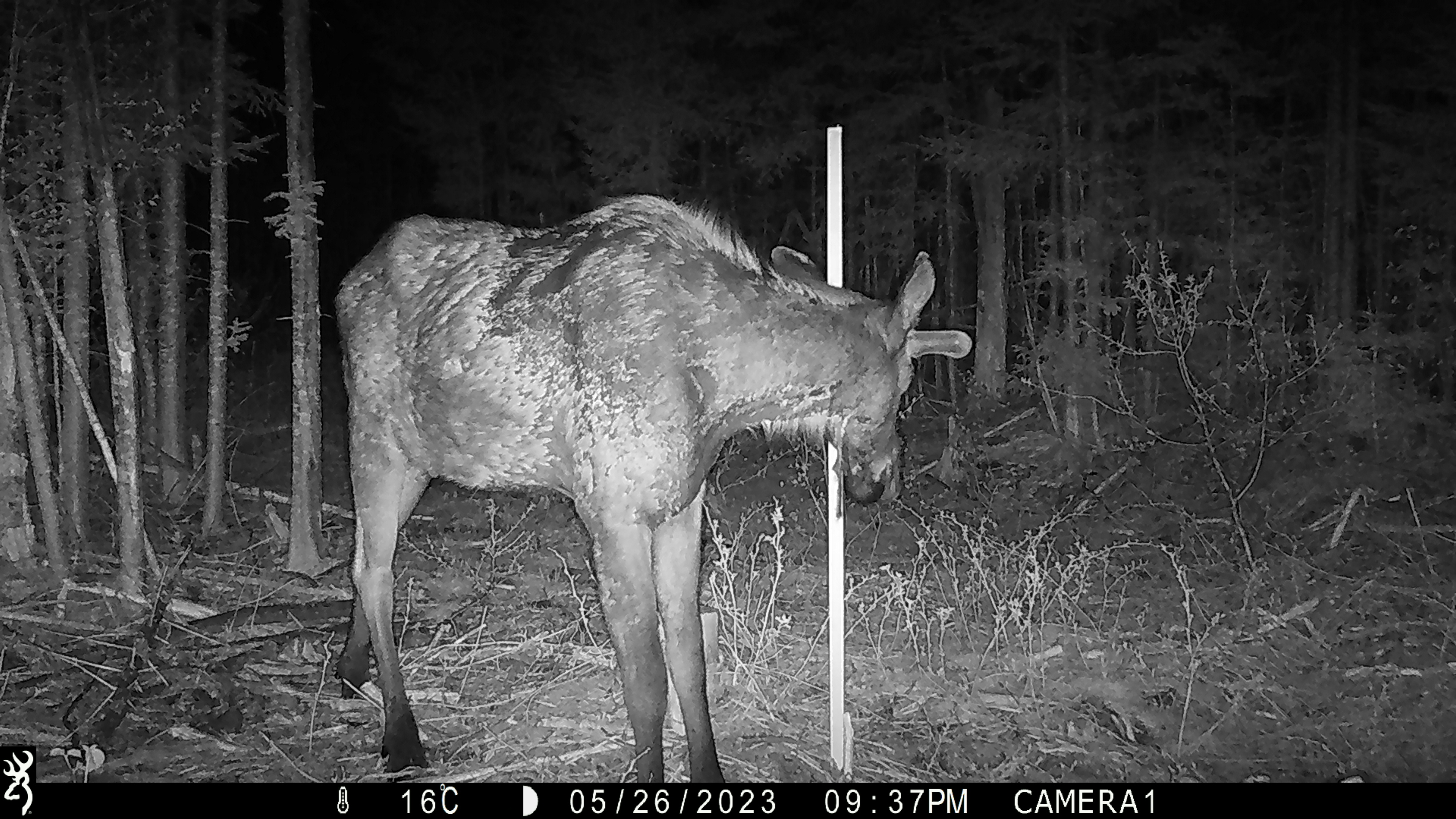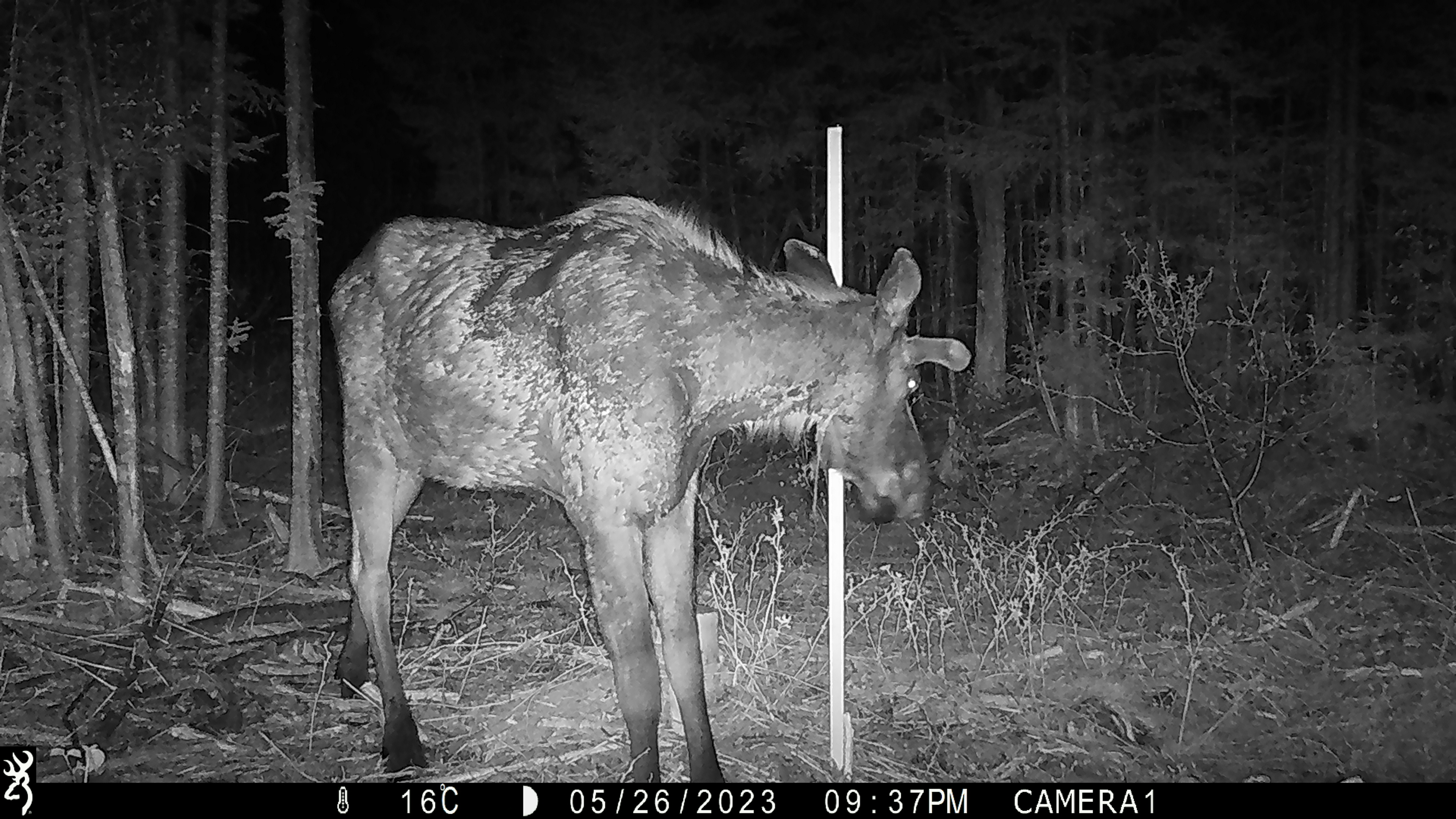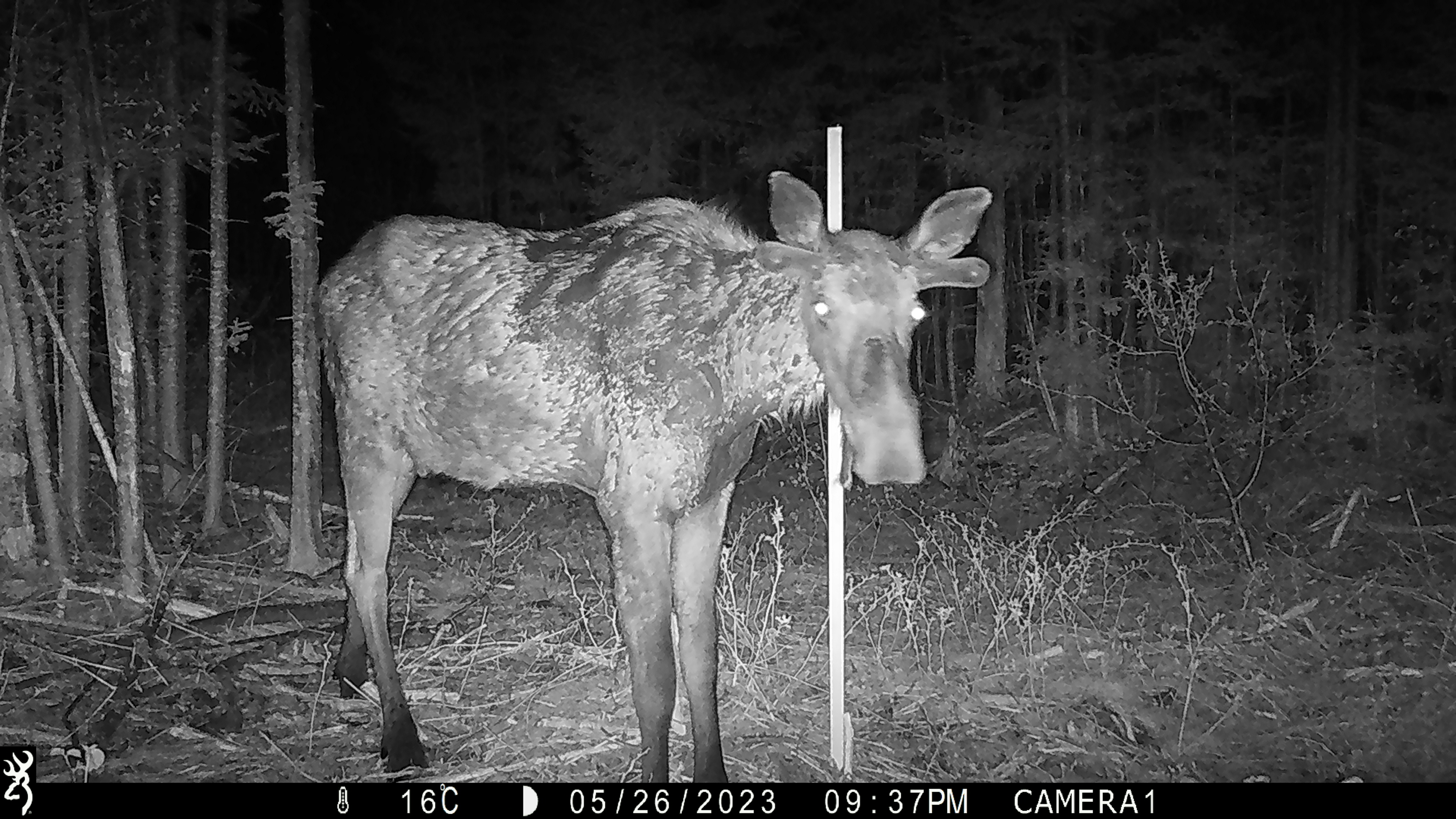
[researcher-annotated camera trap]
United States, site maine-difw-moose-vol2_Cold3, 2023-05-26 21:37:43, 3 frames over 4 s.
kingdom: Animalia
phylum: Chordata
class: Mammalia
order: Artiodactyla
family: Cervidae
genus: Alces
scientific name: Alces alces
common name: moose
Moose (Alces alces).